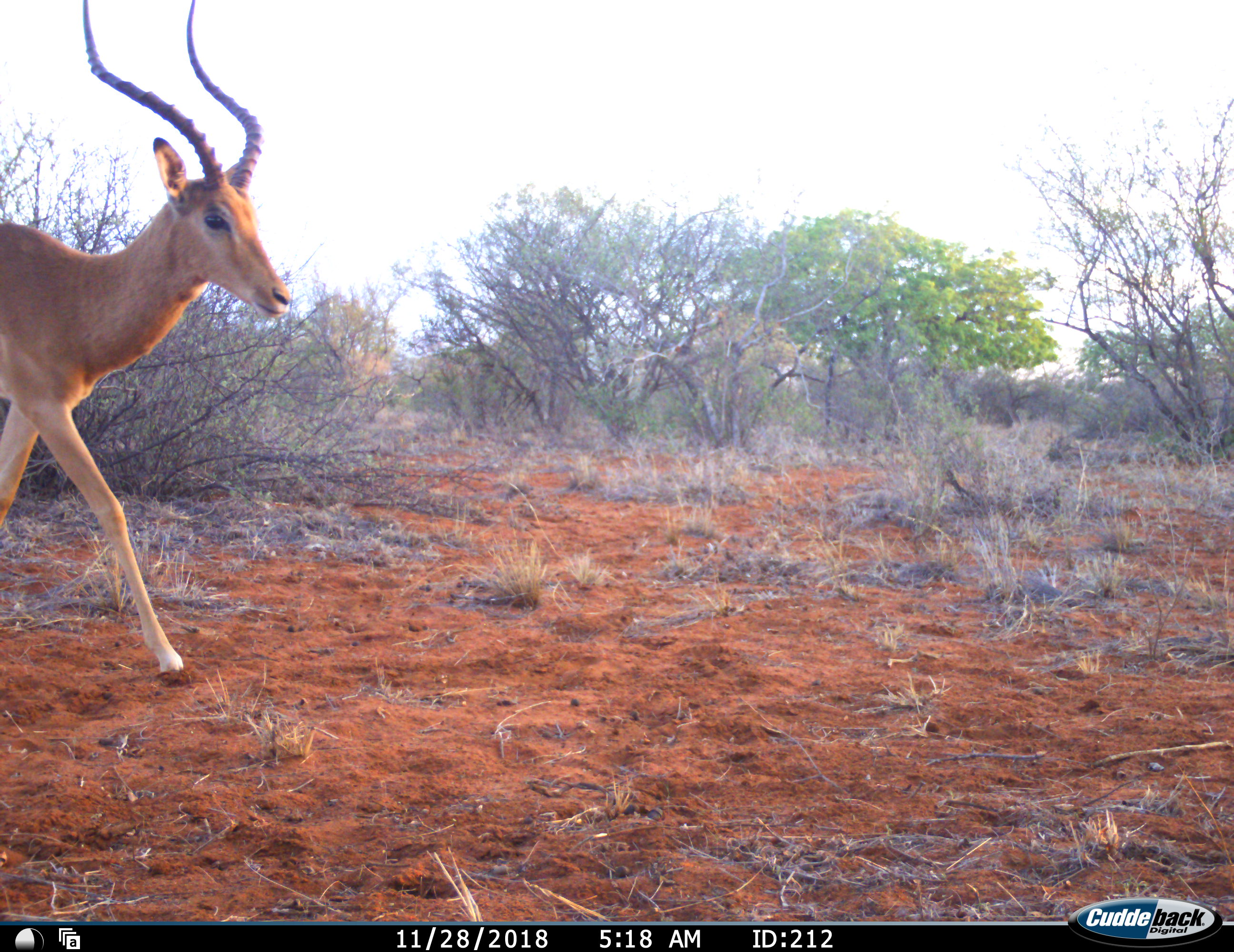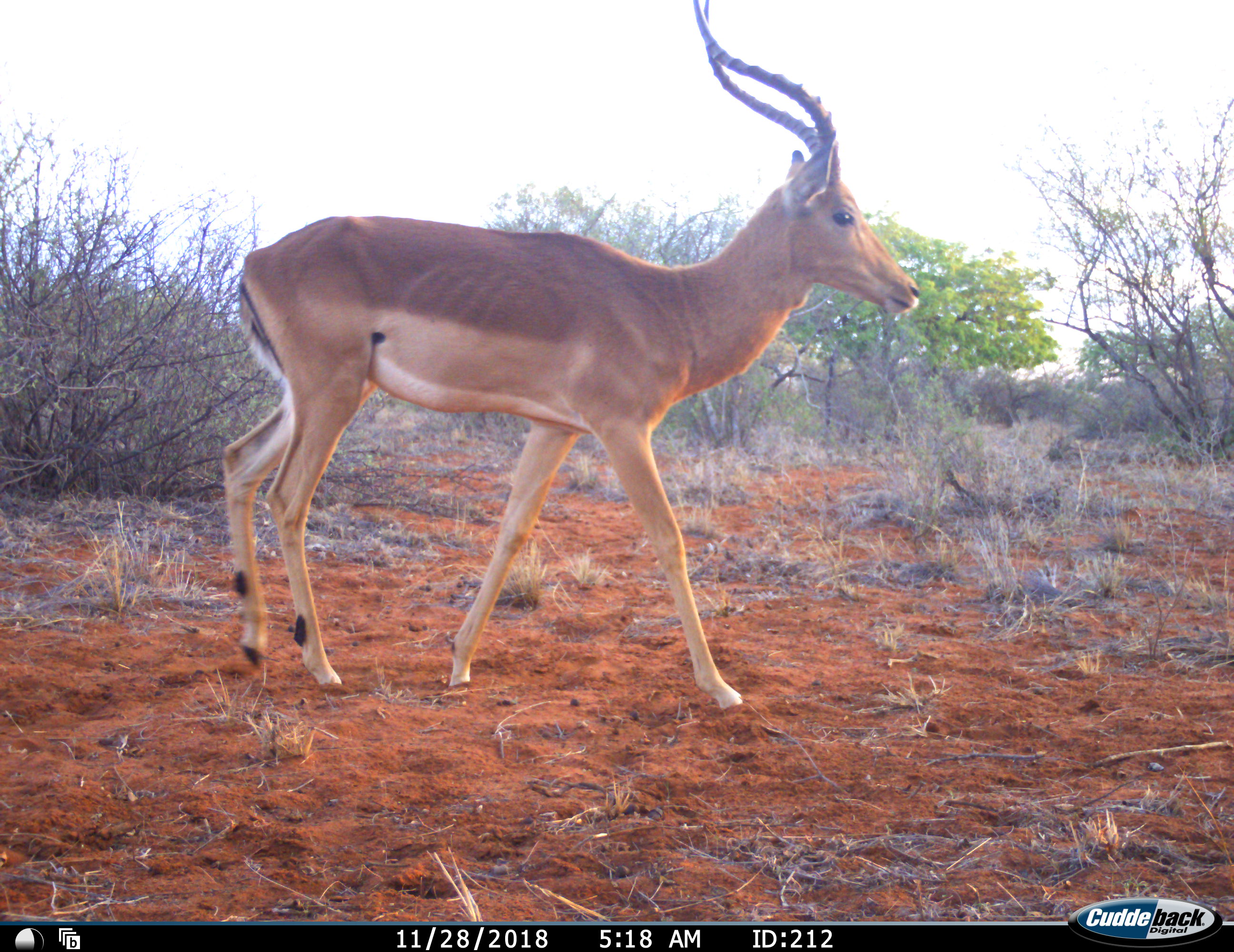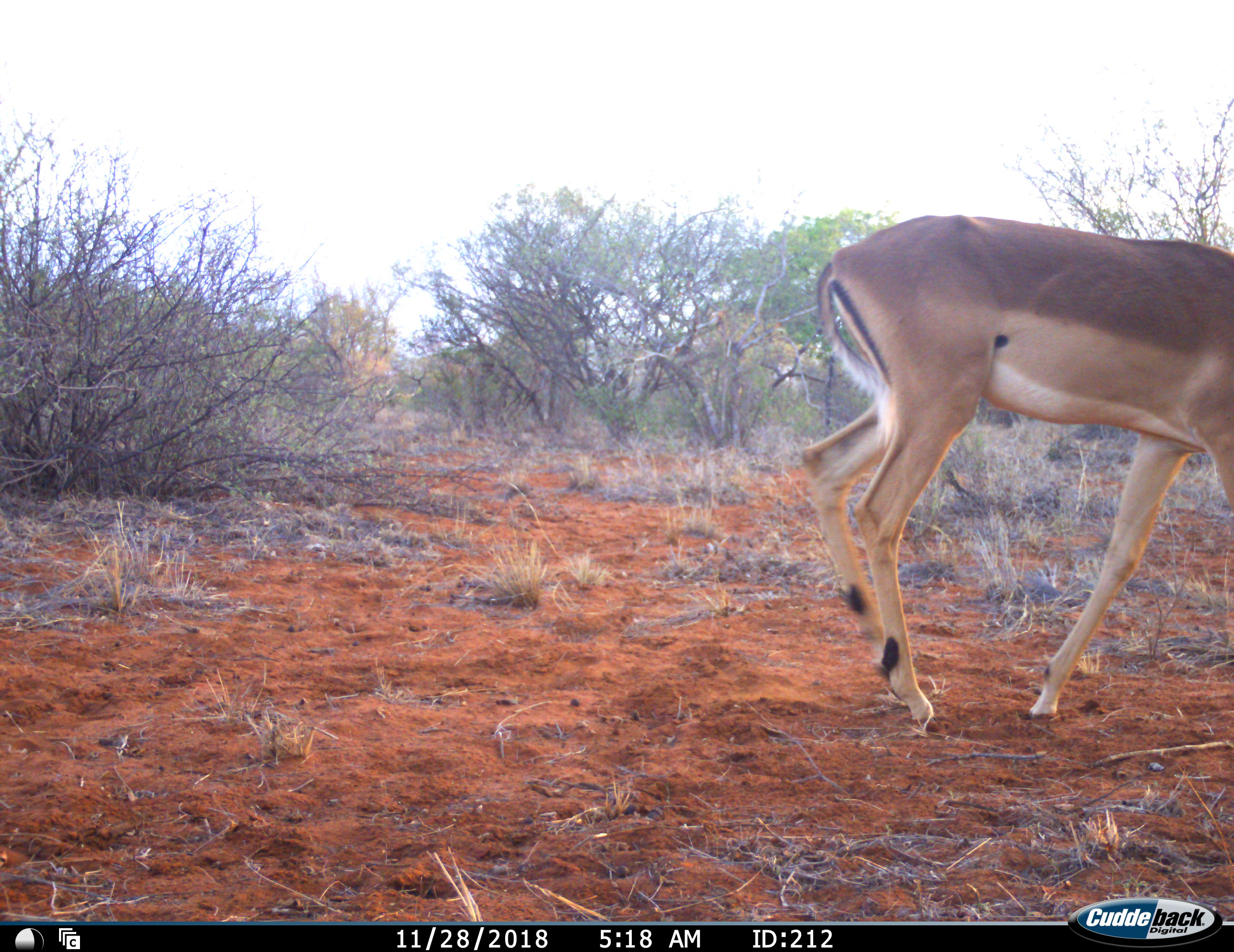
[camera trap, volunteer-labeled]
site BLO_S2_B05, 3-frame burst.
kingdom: Animalia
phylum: Chordata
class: Mammalia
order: Artiodactyla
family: Bovidae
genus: Aepyceros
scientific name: Aepyceros melampus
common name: impala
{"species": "impala (Aepyceros melampus)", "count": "1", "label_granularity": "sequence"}